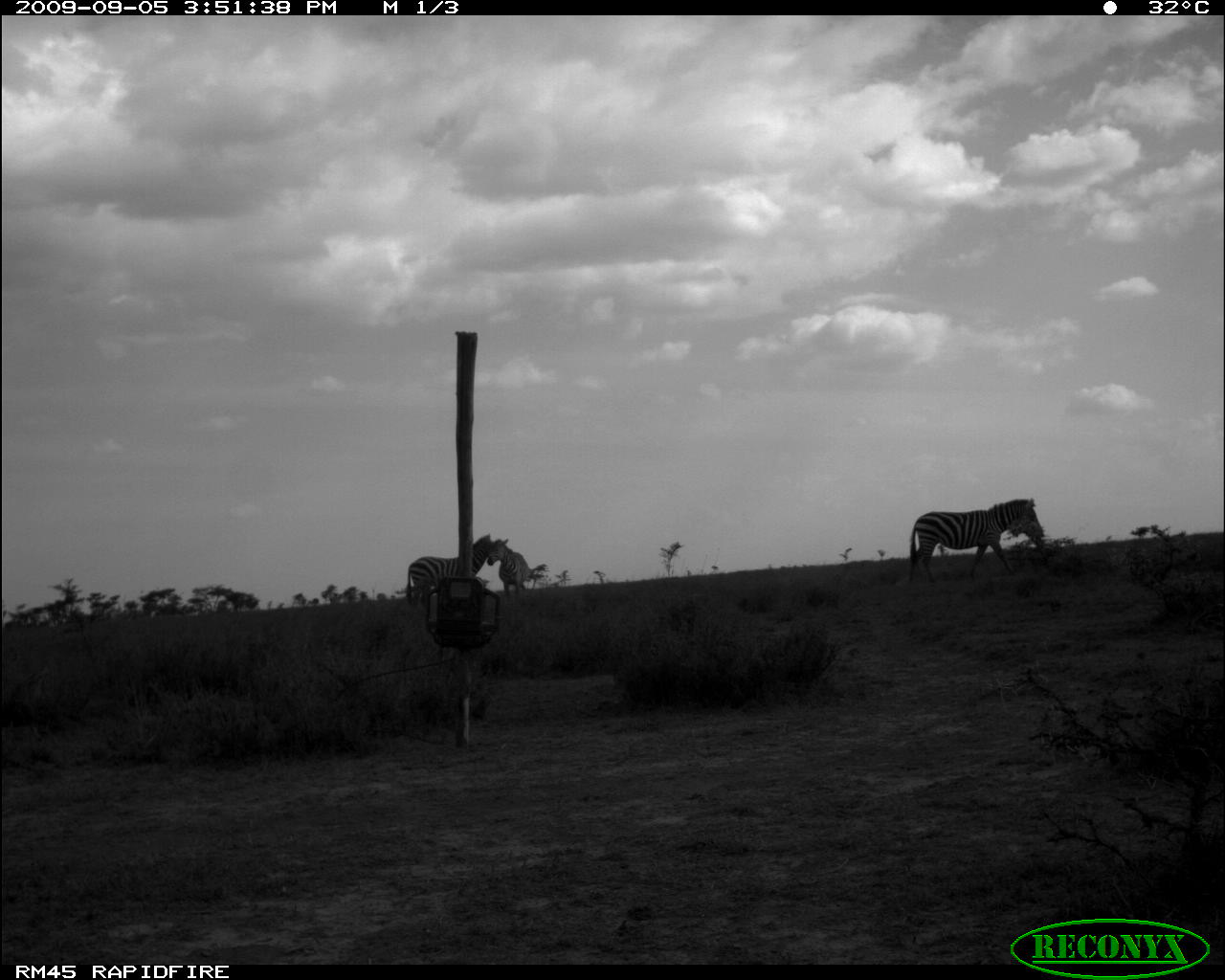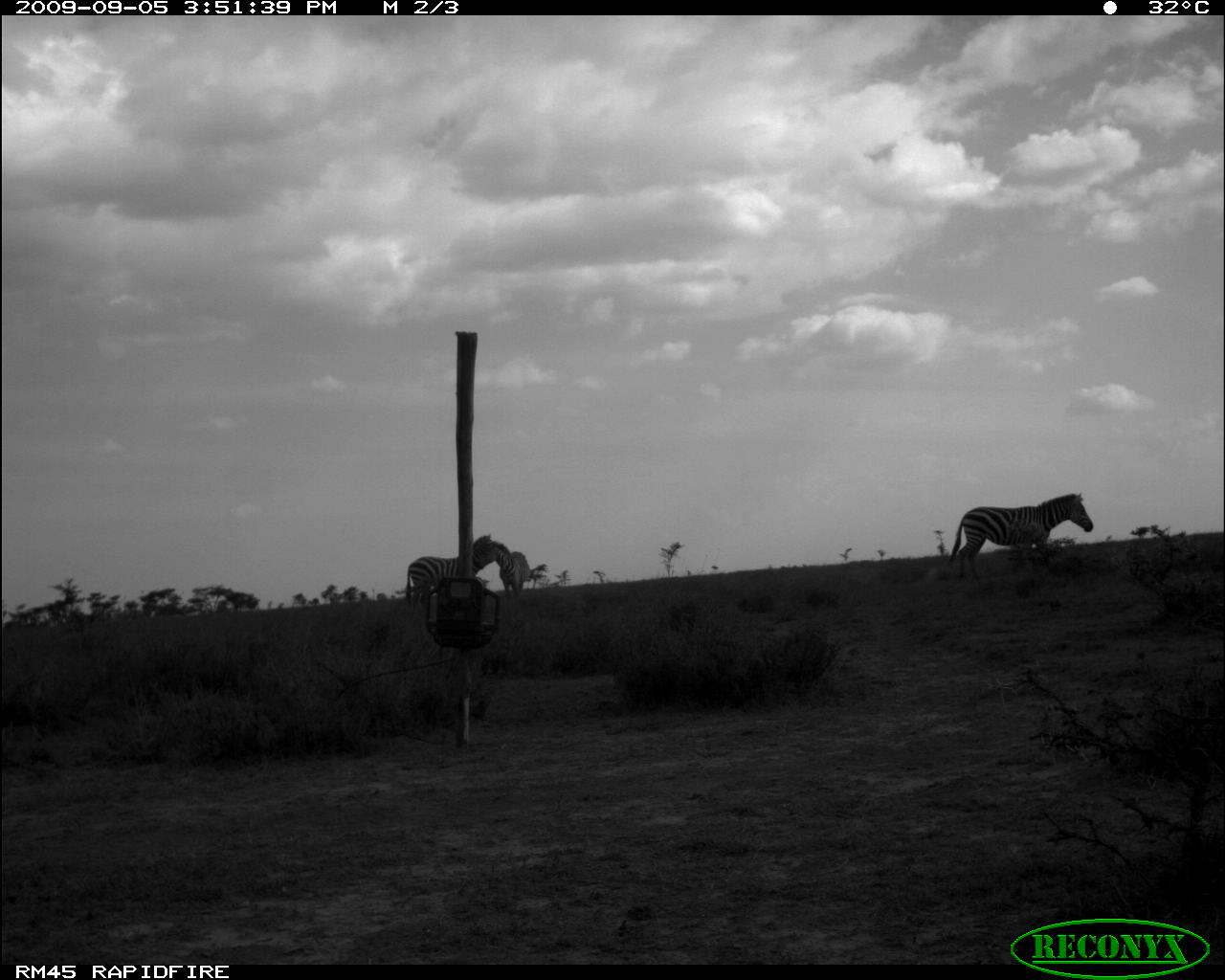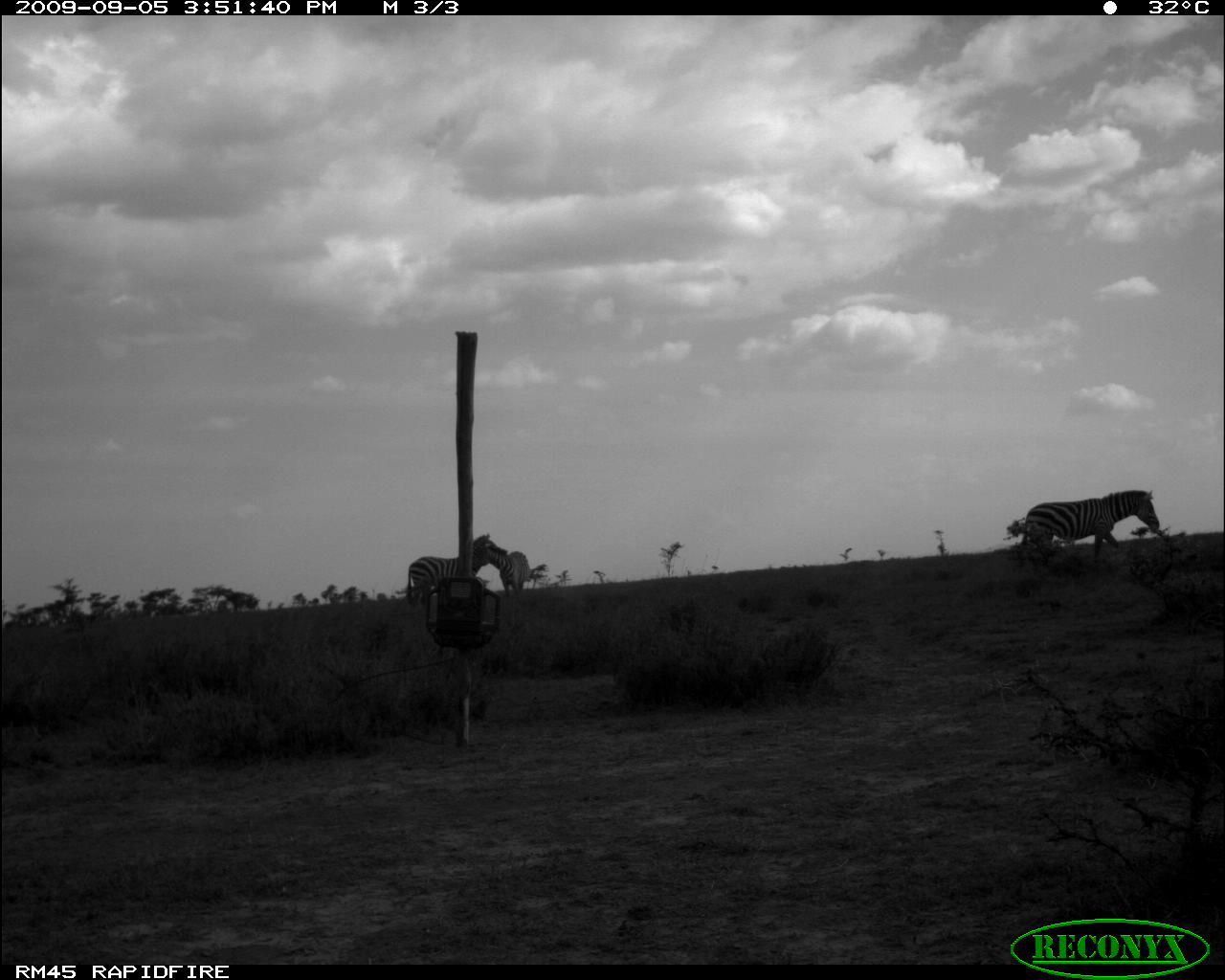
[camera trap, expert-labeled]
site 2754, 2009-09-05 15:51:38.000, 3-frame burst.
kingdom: Animalia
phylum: Chordata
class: Mammalia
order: Perissodactyla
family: Equidae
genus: Equus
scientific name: Equus quagga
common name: plains zebra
Equus quagga (plains zebra), count 3.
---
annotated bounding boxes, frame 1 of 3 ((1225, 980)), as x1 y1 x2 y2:
equus quagga: 908 497 1045 583; 405 533 499 607; 487 538 532 599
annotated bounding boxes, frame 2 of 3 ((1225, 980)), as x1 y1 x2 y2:
equus quagga: 946 489 1095 581; 404 532 496 607; 490 538 533 600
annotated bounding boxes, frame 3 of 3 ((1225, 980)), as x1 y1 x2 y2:
equus quagga: 1014 486 1160 571; 404 529 496 607; 490 538 533 600